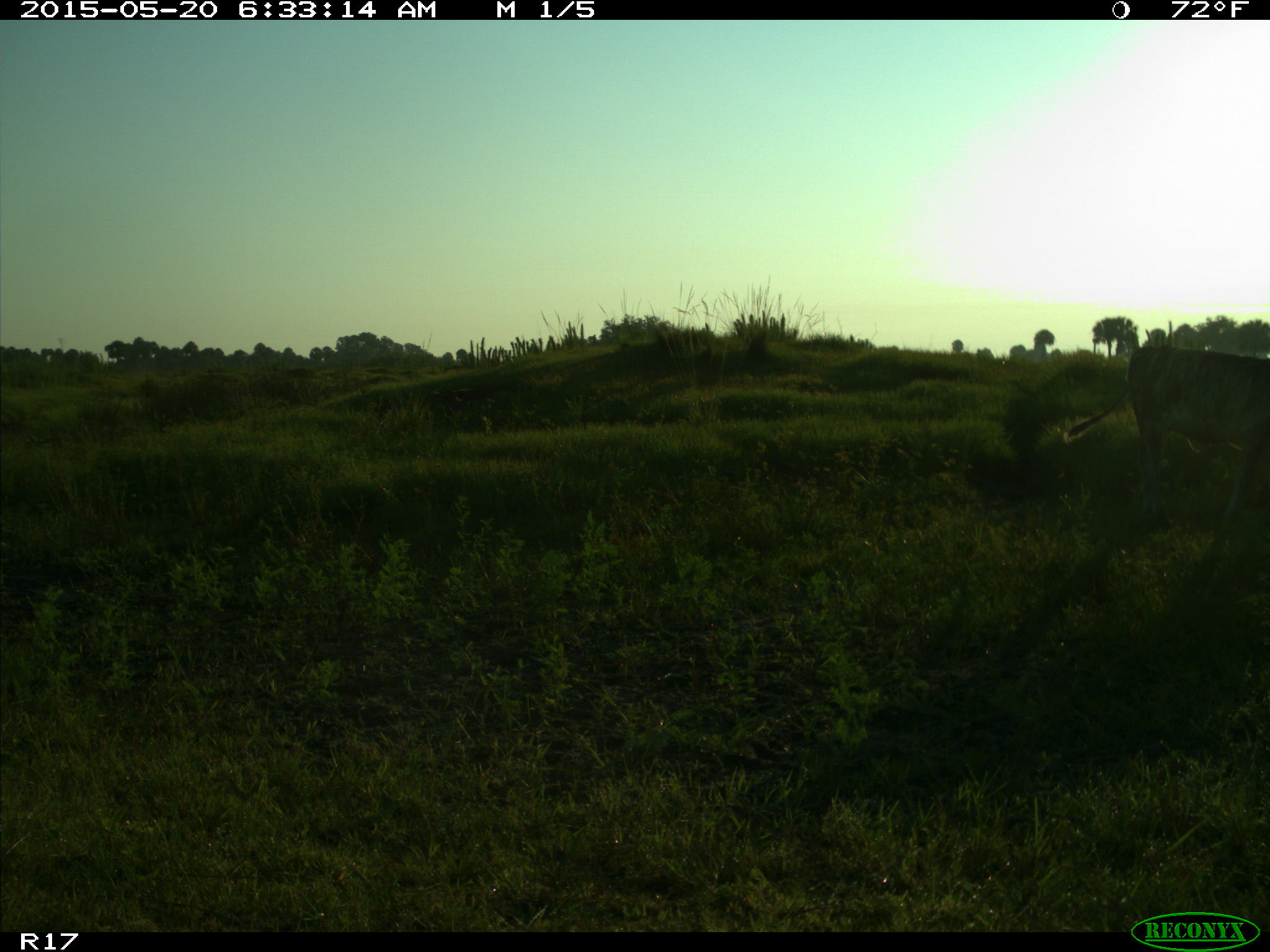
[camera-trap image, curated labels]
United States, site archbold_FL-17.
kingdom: Animalia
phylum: Chordata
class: Mammalia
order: Artiodactyla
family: Bovidae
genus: Bos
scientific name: Bos taurus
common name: domestic cow